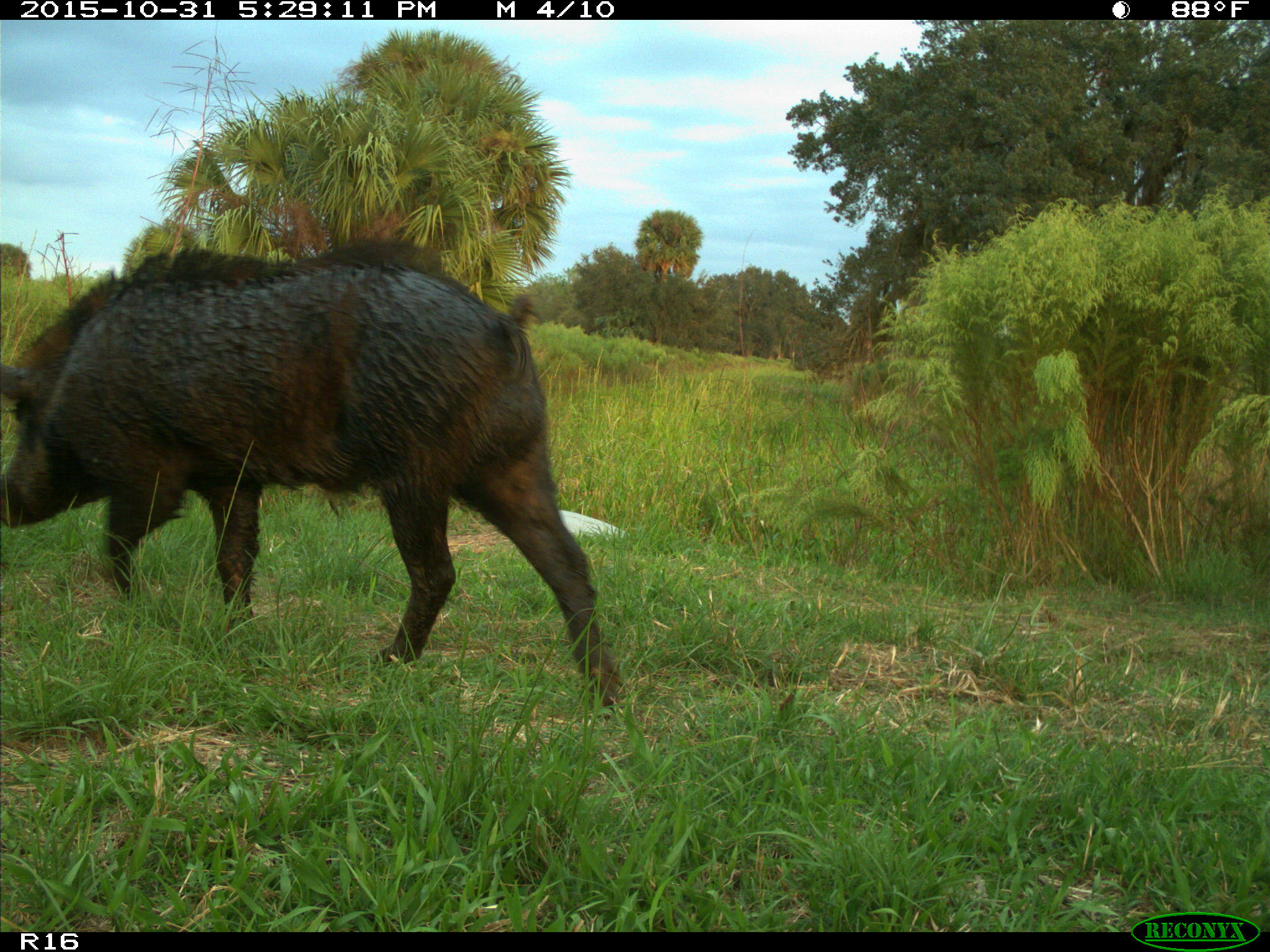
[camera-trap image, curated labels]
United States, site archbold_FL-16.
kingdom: Animalia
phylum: Chordata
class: Mammalia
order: Artiodactyla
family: Suidae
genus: Sus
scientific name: Sus scrofa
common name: wild boar